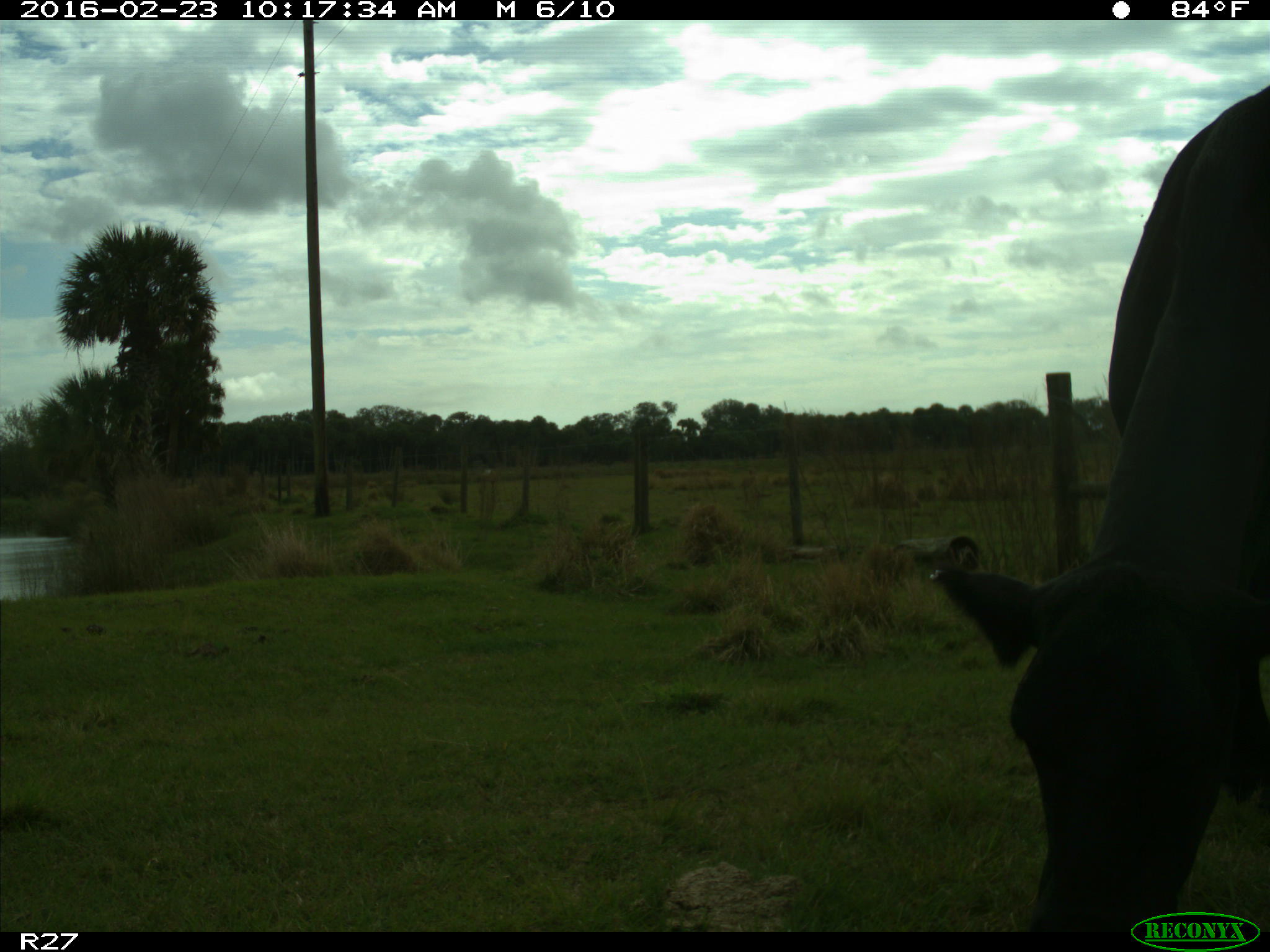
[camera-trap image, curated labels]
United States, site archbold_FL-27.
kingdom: Animalia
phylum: Chordata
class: Mammalia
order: Artiodactyla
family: Bovidae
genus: Bos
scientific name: Bos taurus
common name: domestic cow